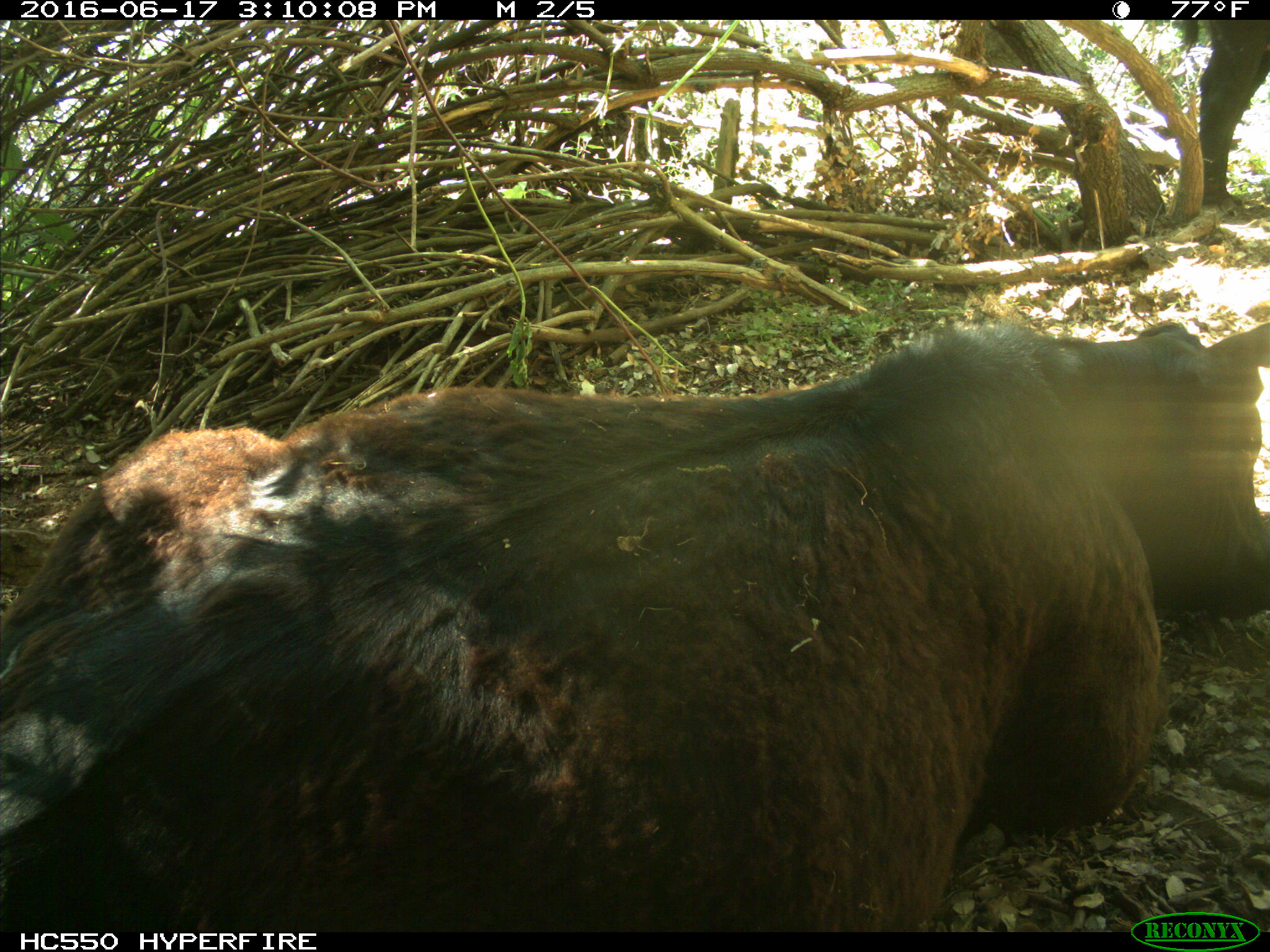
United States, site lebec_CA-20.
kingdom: Animalia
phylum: Chordata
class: Mammalia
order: Artiodactyla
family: Bovidae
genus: Bos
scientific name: Bos taurus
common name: domestic cow